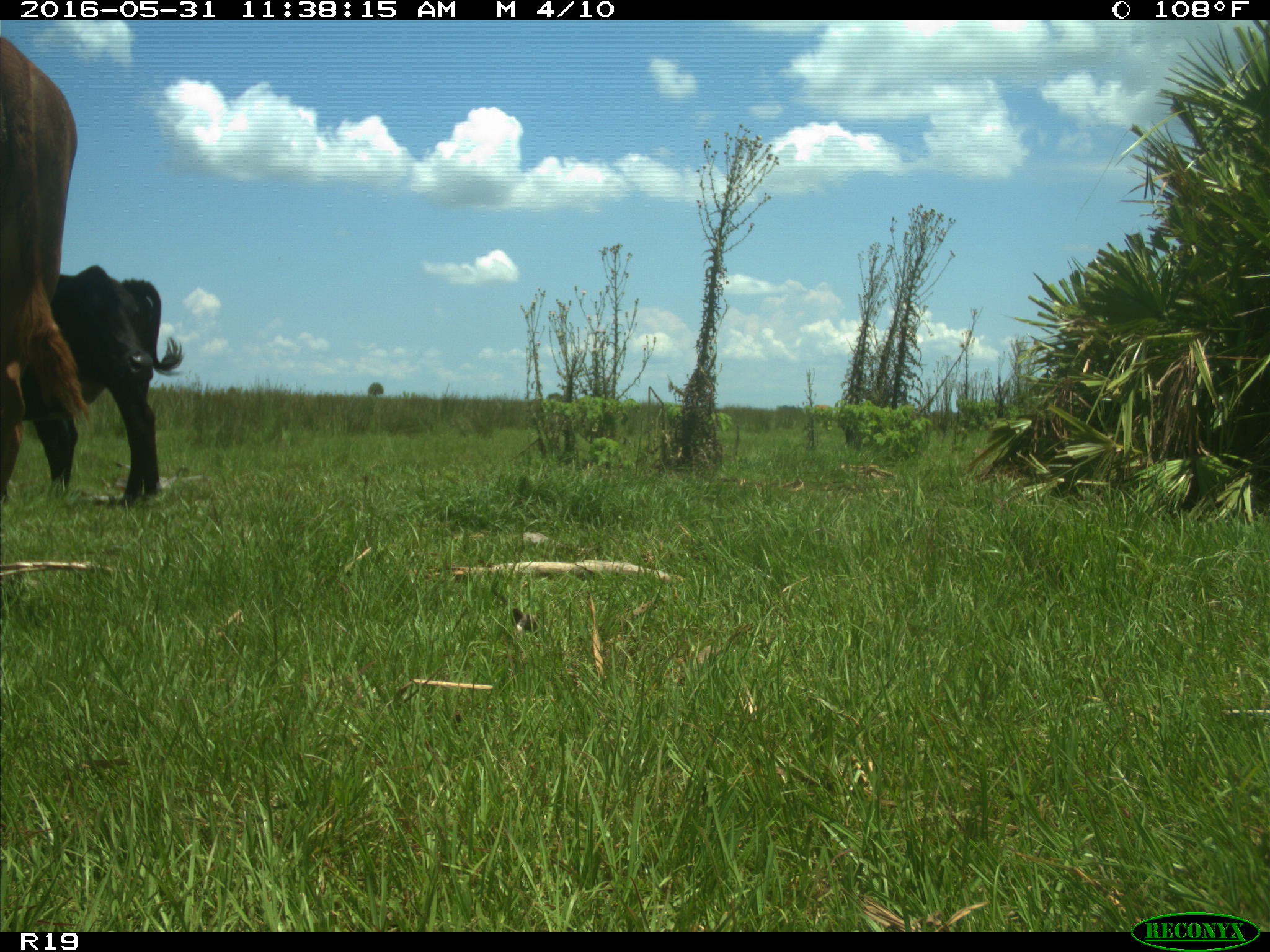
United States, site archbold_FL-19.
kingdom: Animalia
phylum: Chordata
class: Mammalia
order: Artiodactyla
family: Bovidae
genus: Bos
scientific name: Bos taurus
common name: domestic cow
Bos taurus (domestic cow).